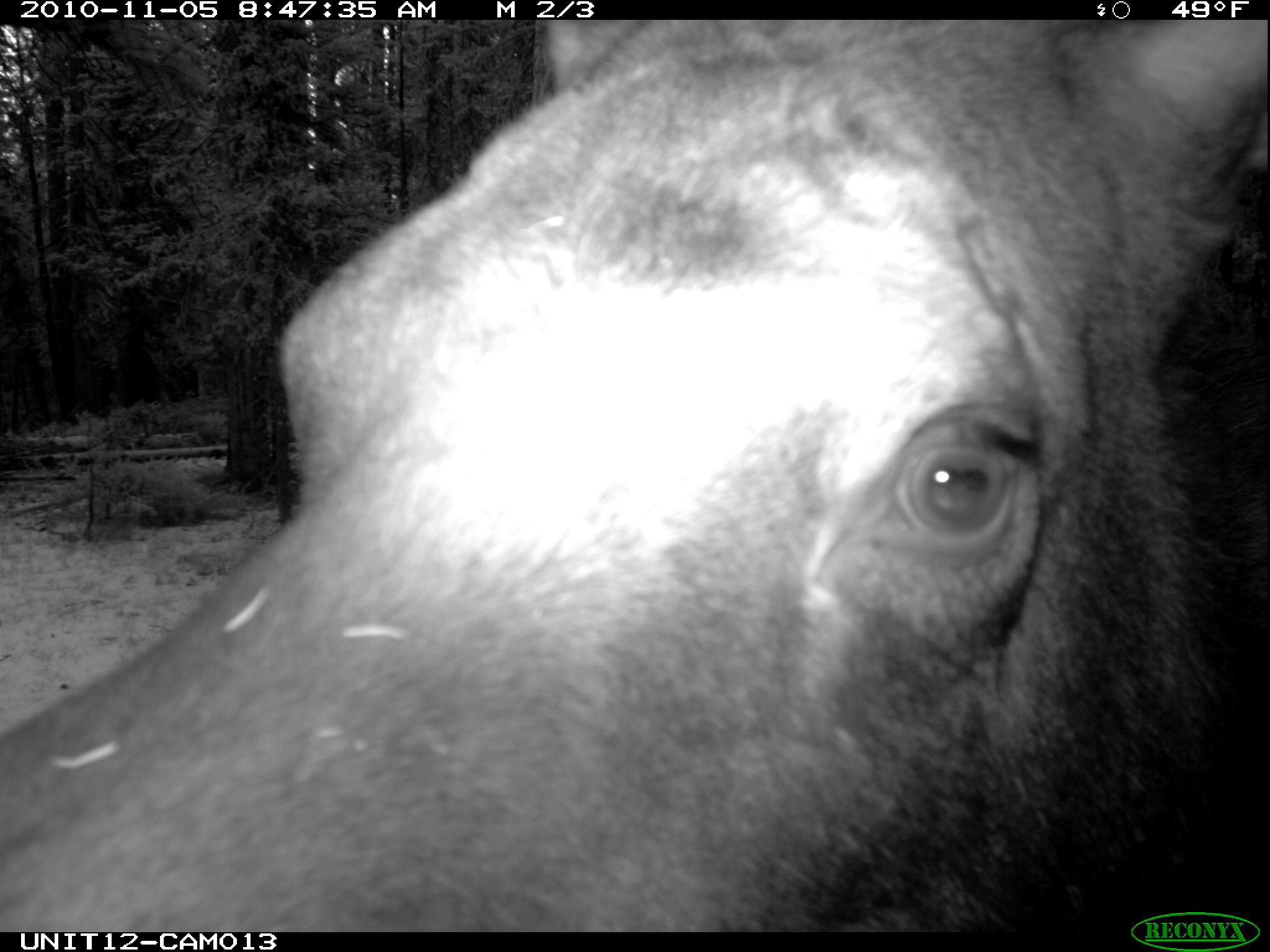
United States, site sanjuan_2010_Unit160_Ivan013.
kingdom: Animalia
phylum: Chordata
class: Mammalia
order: Artiodactyla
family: Cervidae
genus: Alces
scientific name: Alces alces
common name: moose